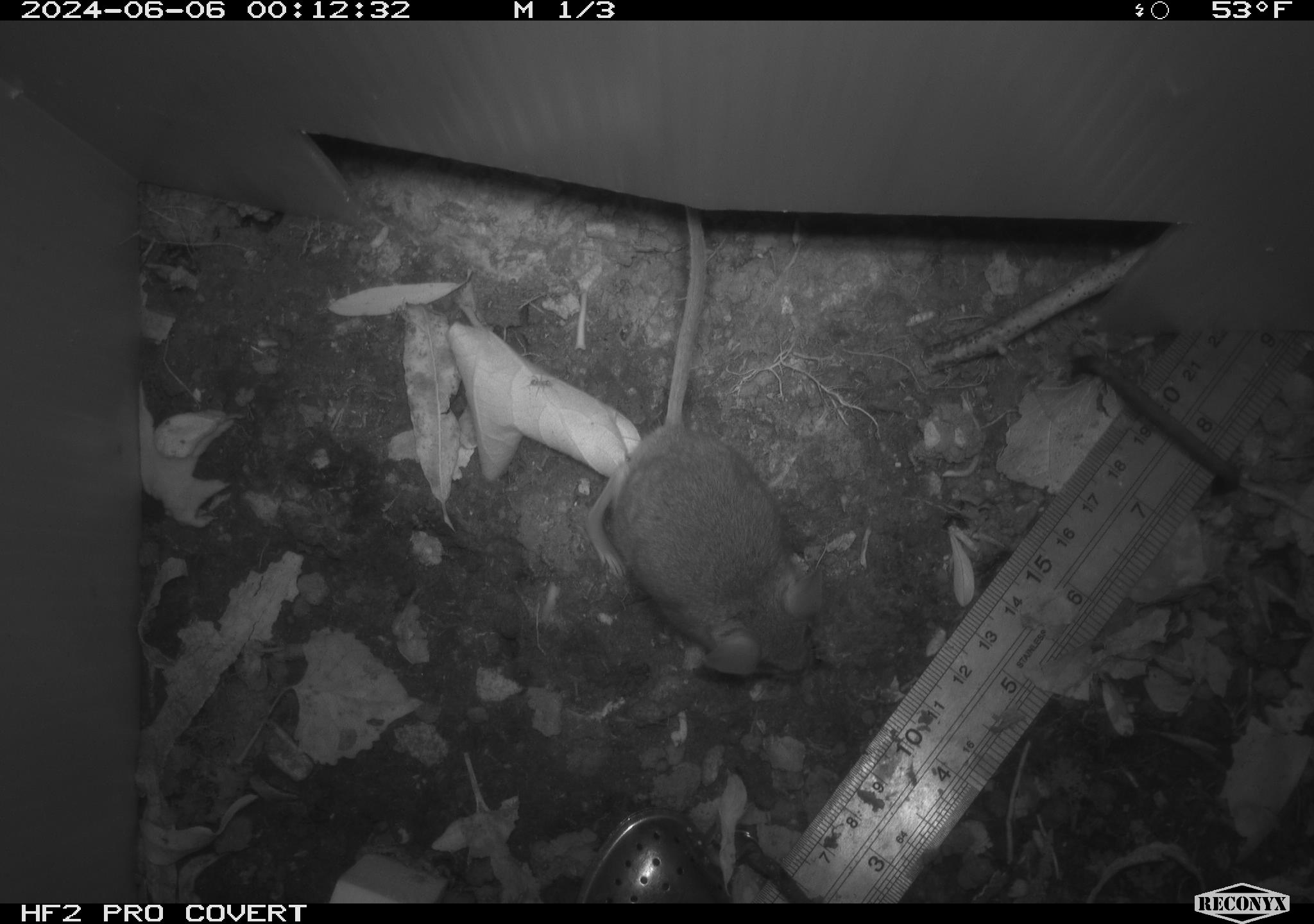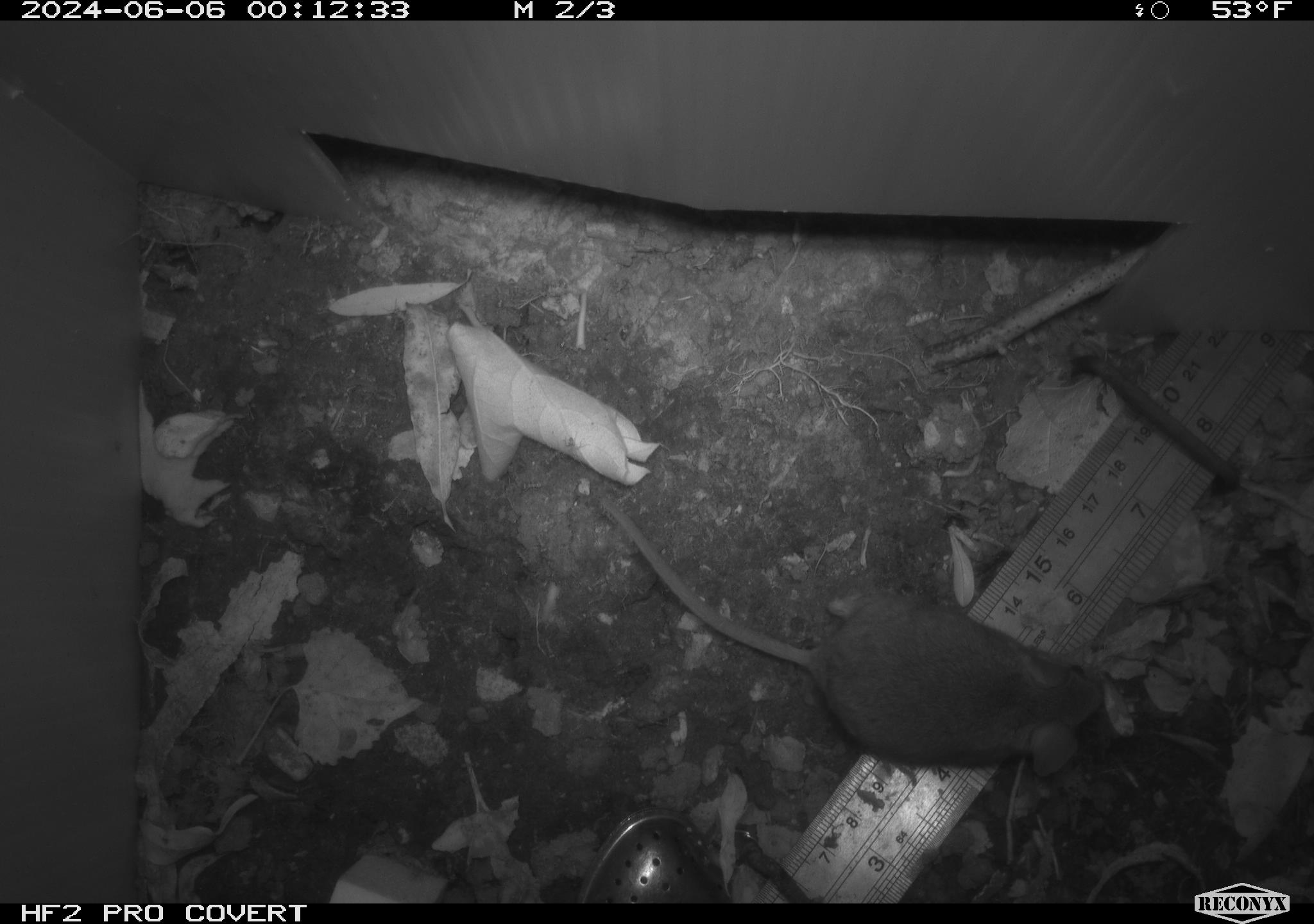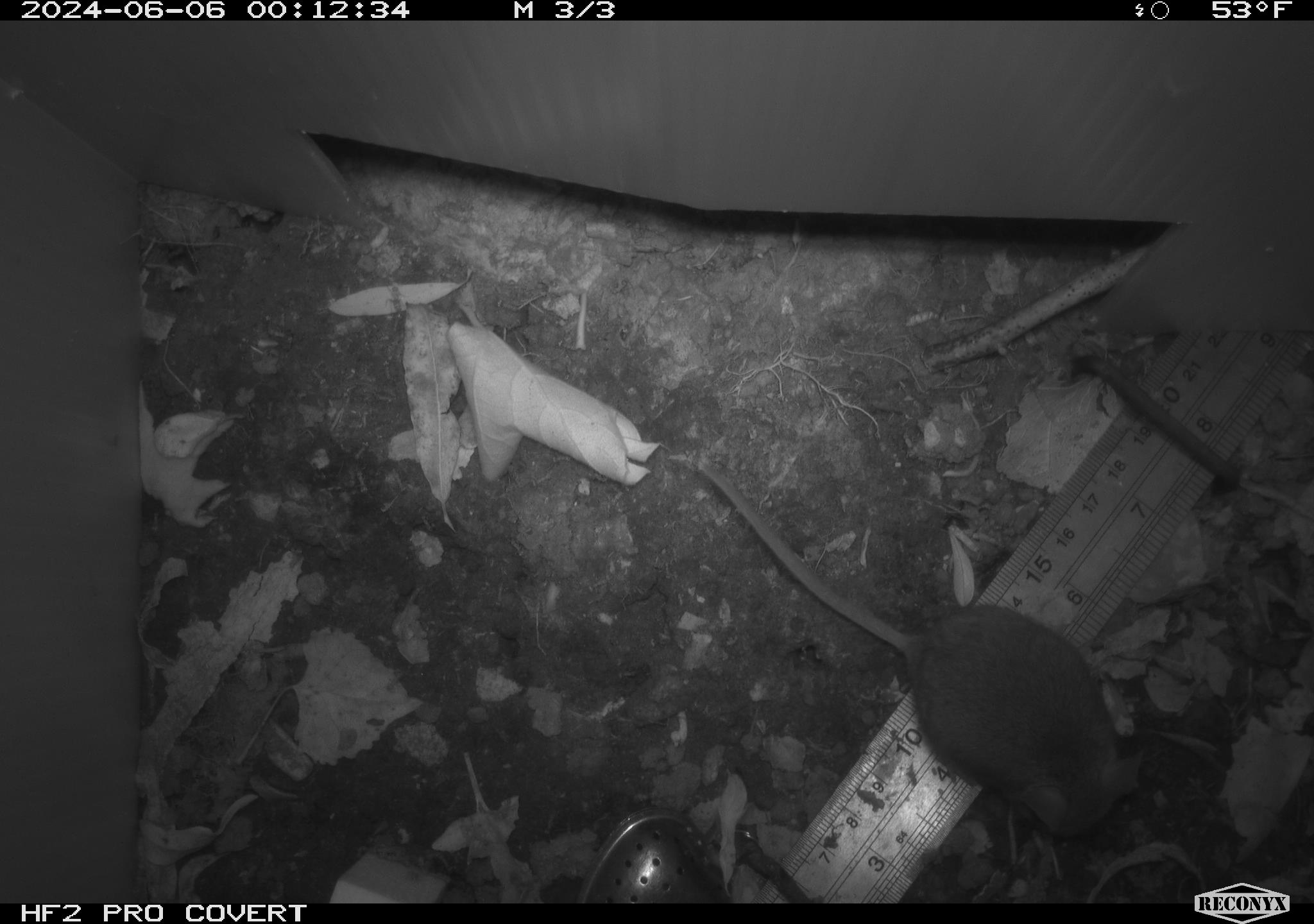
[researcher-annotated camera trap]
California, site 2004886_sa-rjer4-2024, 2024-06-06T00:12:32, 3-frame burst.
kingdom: Animalia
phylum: Chordata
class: Mammalia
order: Rodentia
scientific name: Rodentia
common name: mouse species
Mouse species (Rodentia).